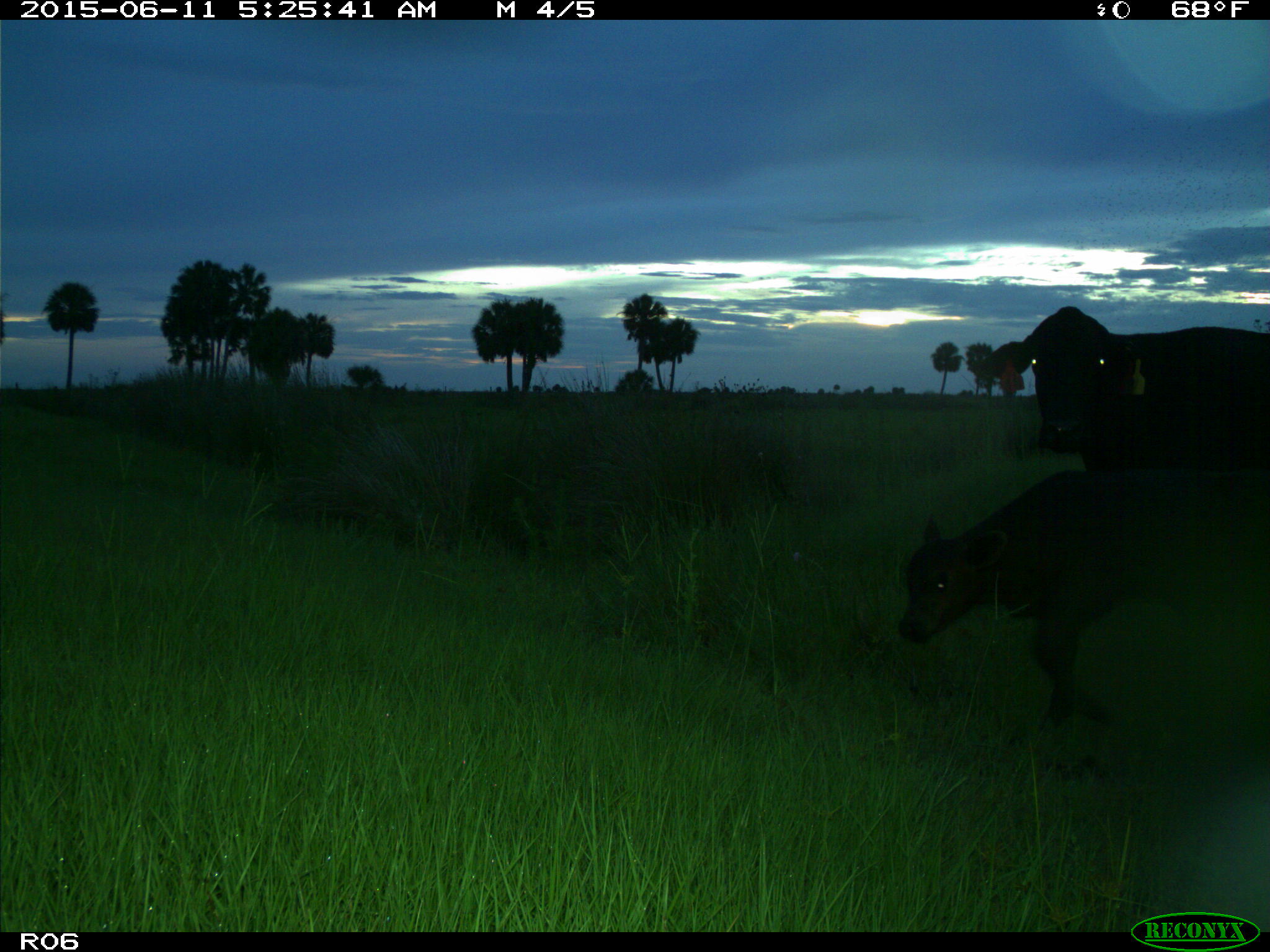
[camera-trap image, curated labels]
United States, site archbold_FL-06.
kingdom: Animalia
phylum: Chordata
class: Mammalia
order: Artiodactyla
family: Bovidae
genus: Bos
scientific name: Bos taurus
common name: domestic cow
Bos taurus (domestic cow).